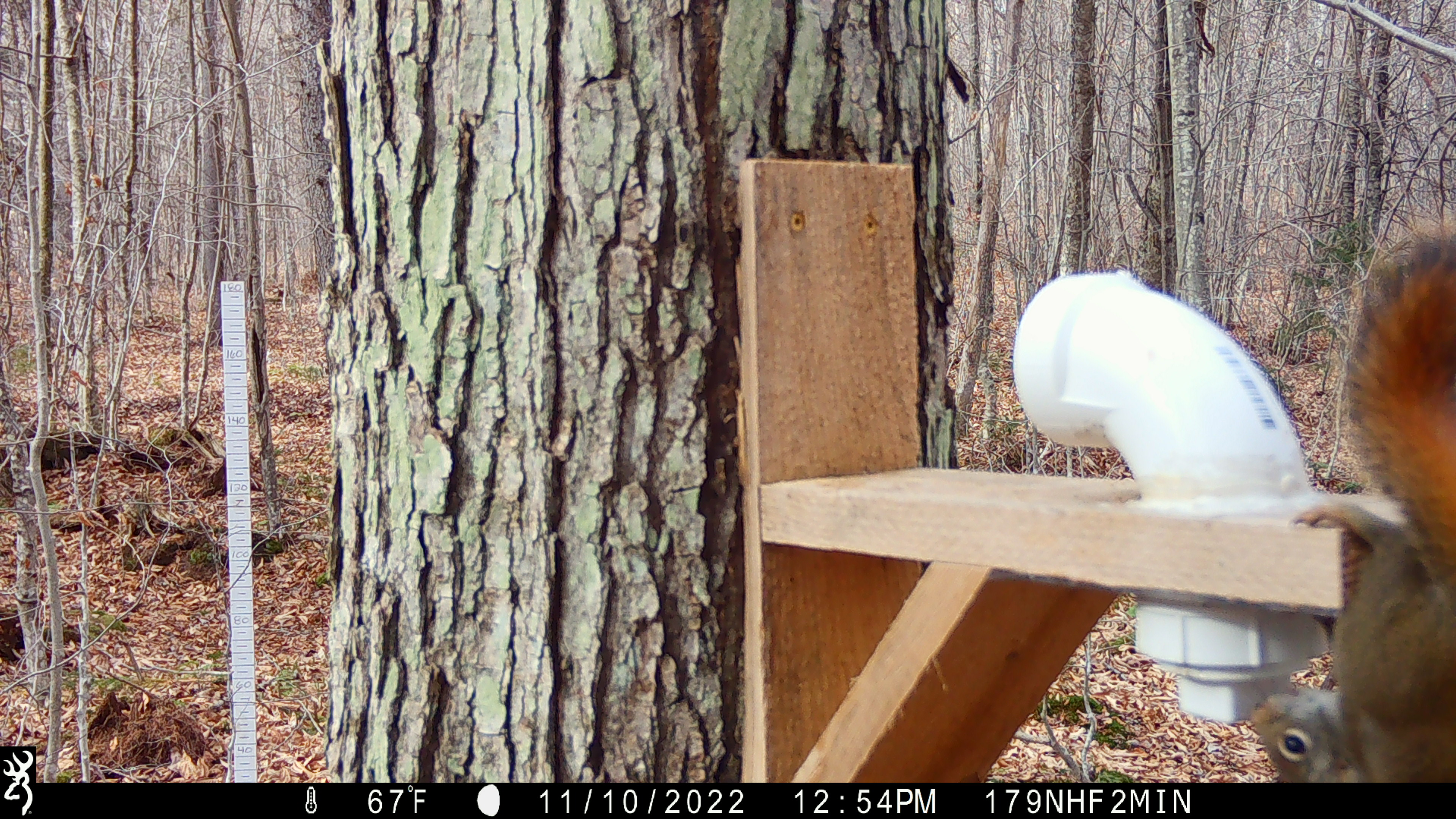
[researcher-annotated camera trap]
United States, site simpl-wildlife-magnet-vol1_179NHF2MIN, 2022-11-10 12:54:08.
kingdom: Animalia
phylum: Chordata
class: Mammalia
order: Rodentia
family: Sciuridae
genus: Tamiasciurus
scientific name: Tamiasciurus hudsonicus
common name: red squirrel